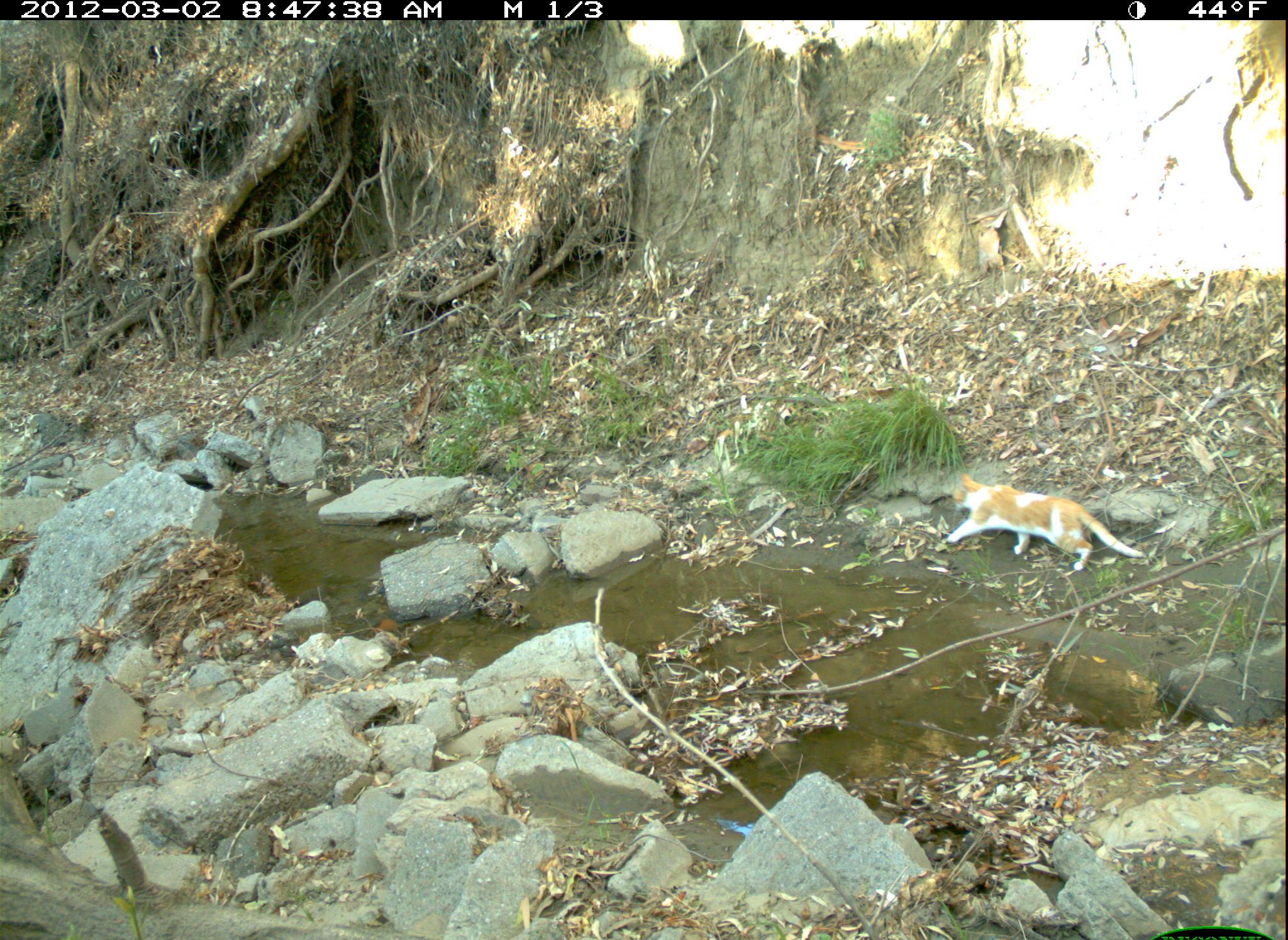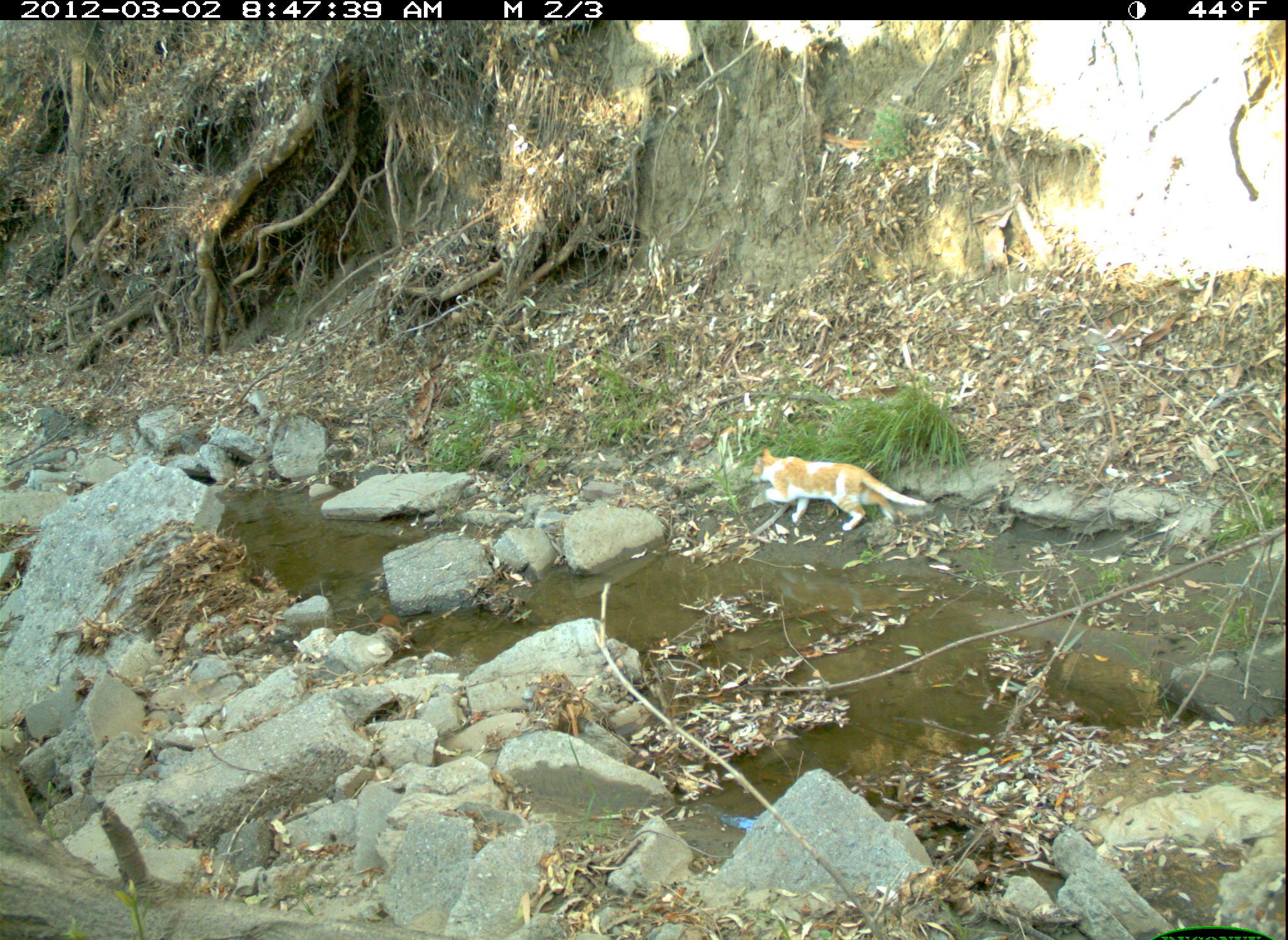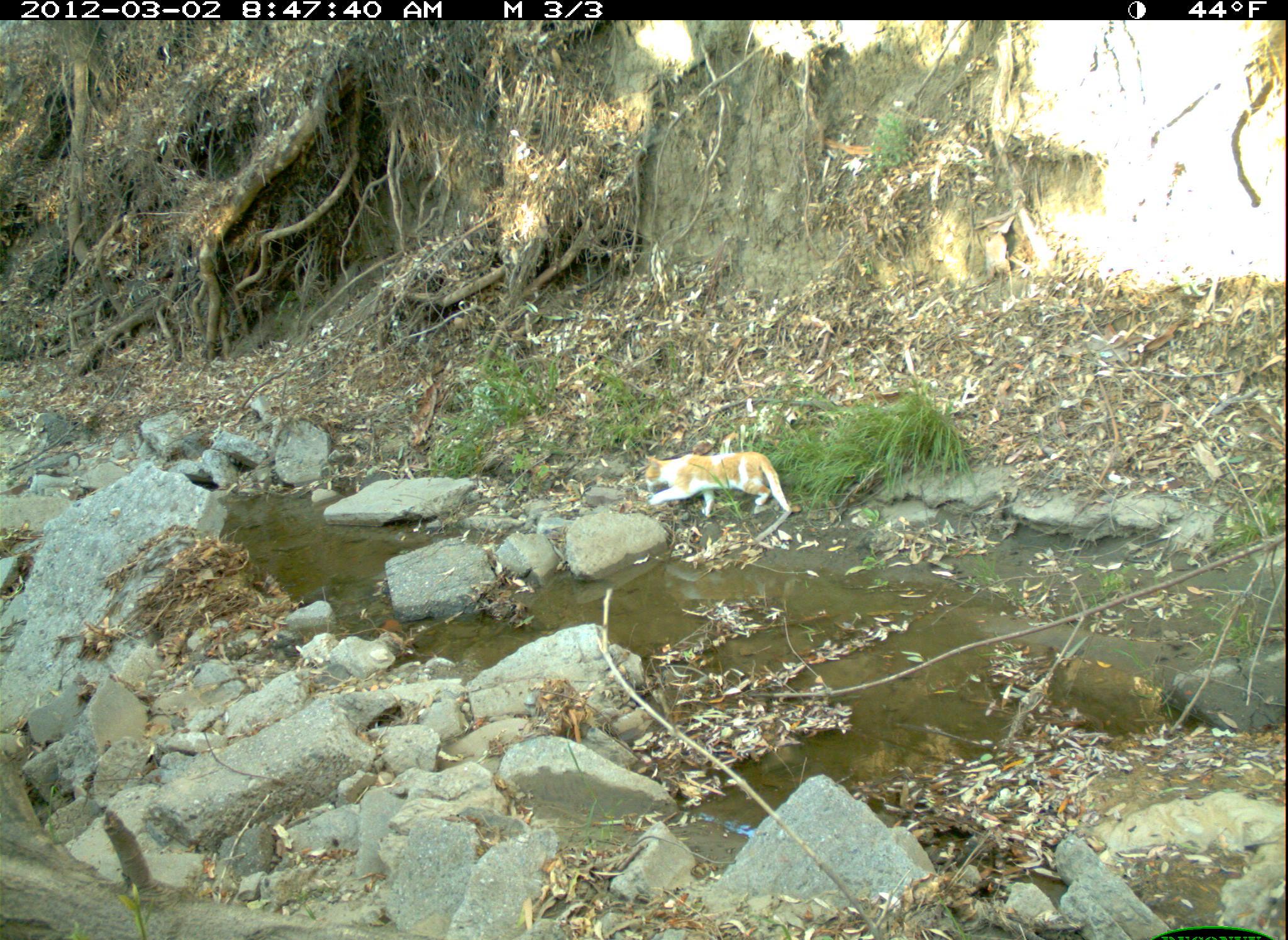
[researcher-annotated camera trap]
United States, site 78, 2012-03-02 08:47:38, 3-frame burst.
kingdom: Animalia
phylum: Chordata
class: Mammalia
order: Carnivora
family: Felidae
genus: Felis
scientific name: Felis catus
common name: cat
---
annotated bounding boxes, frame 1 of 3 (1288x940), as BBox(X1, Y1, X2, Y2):
cat: BBox(933, 468, 1156, 581)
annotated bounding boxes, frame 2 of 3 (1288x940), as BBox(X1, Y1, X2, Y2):
cat: BBox(740, 434, 939, 536)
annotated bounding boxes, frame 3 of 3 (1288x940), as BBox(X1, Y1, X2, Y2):
cat: BBox(632, 446, 803, 525)